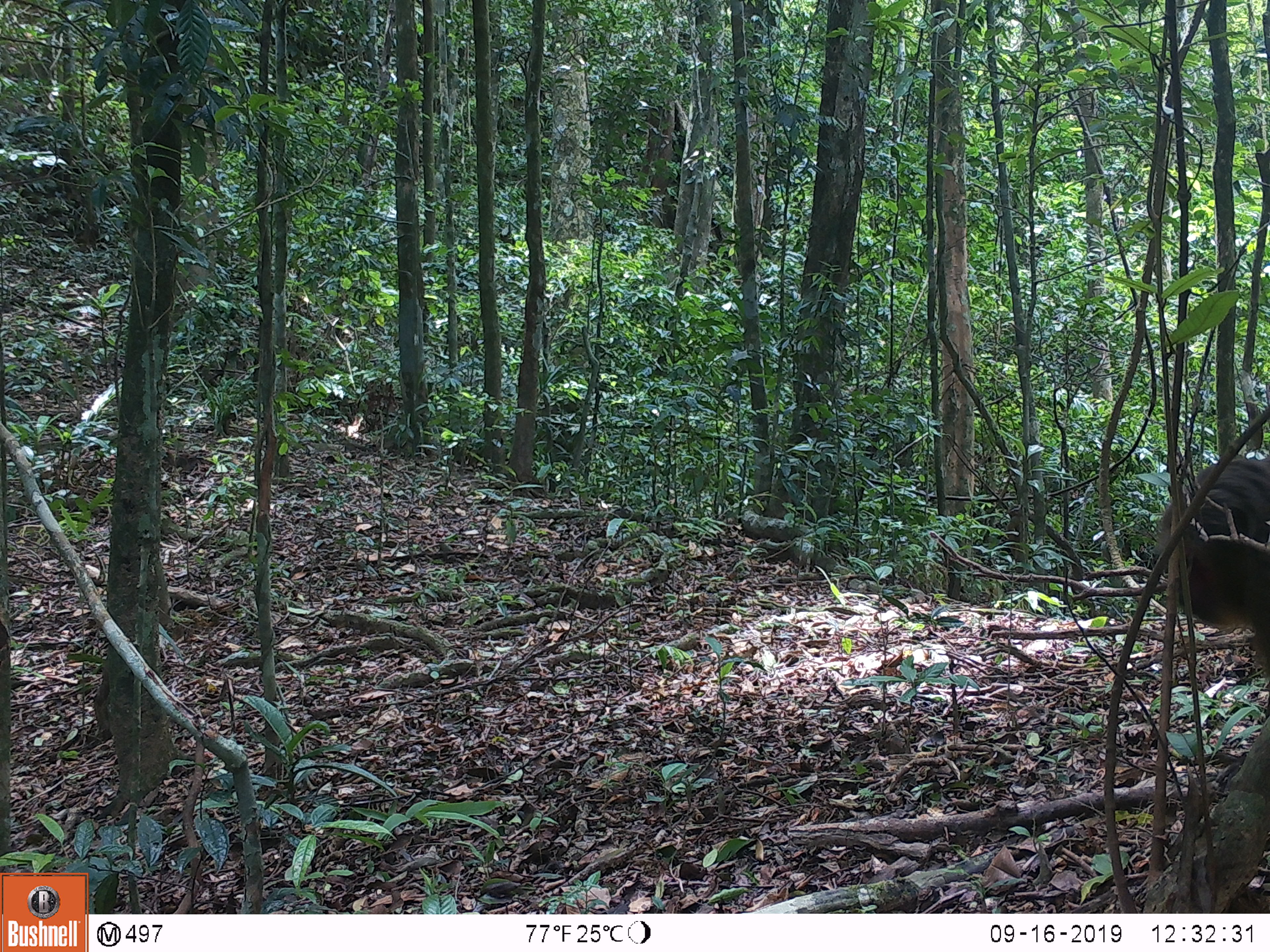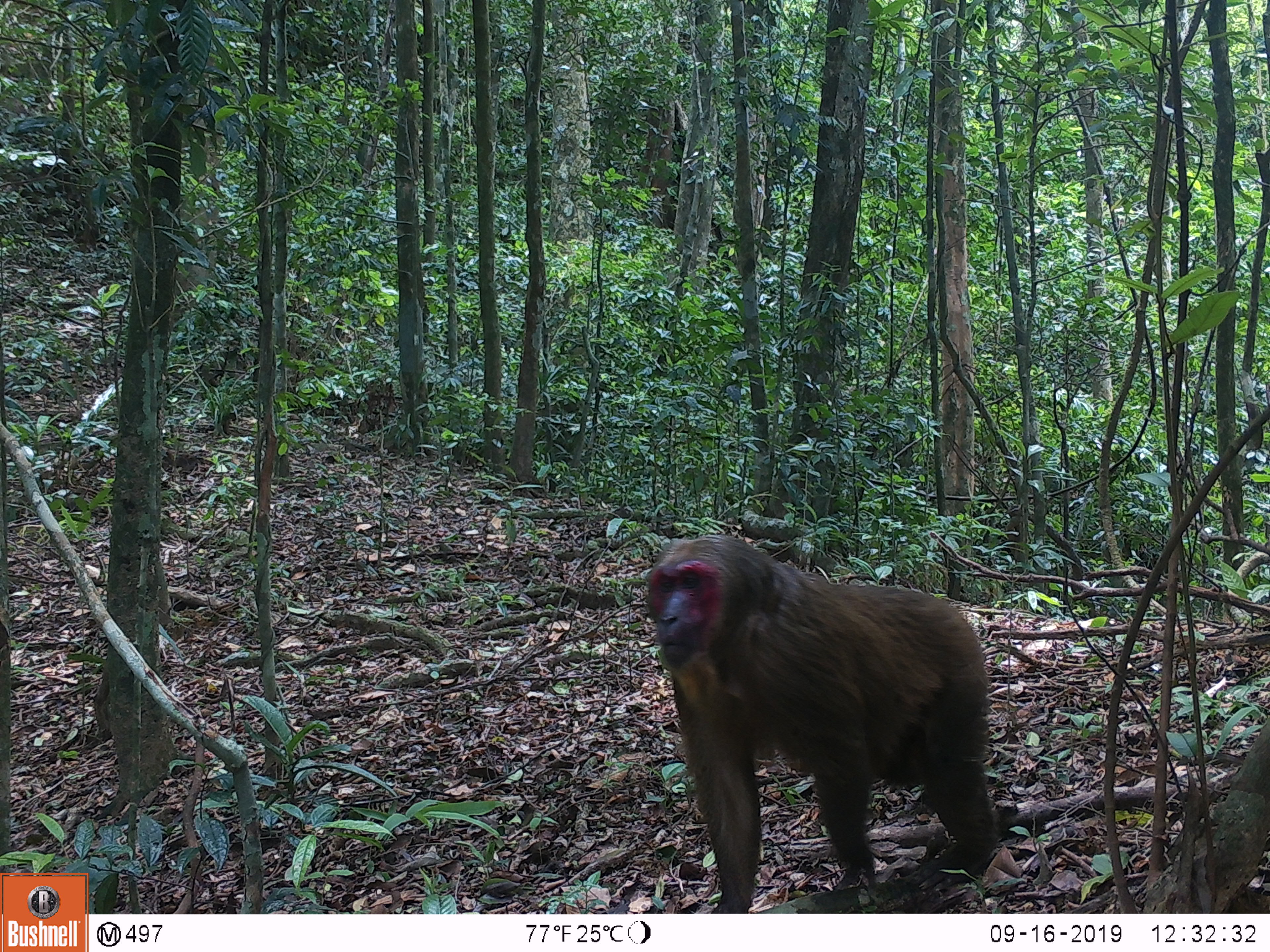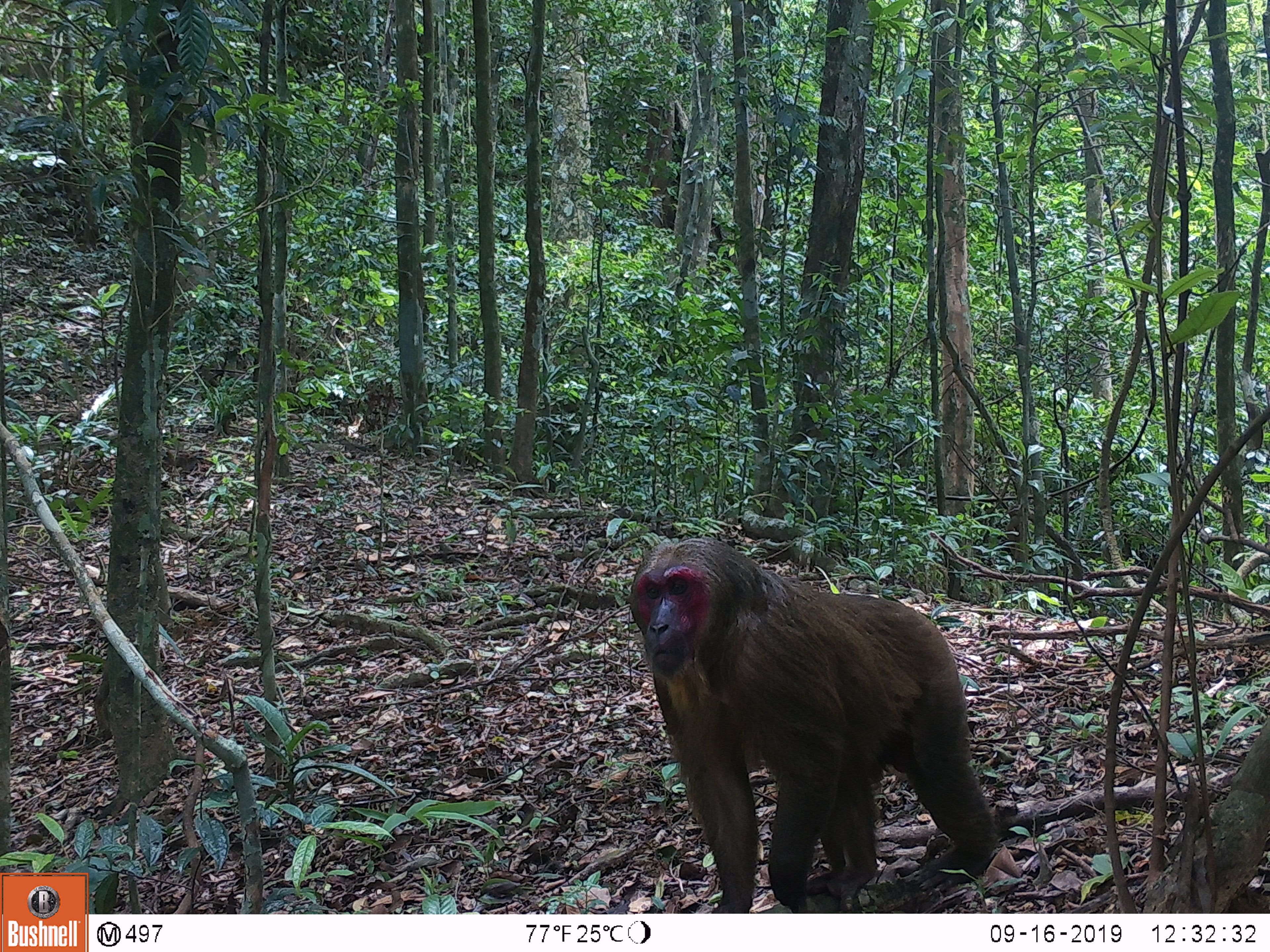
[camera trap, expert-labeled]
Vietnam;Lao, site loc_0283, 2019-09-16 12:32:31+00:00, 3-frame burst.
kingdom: Animalia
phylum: Chordata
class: Mammalia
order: Primates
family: Cercopithecidae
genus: Macaca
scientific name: Macaca arctoides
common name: stump-tailed macaque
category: stump tailed macaque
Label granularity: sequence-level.